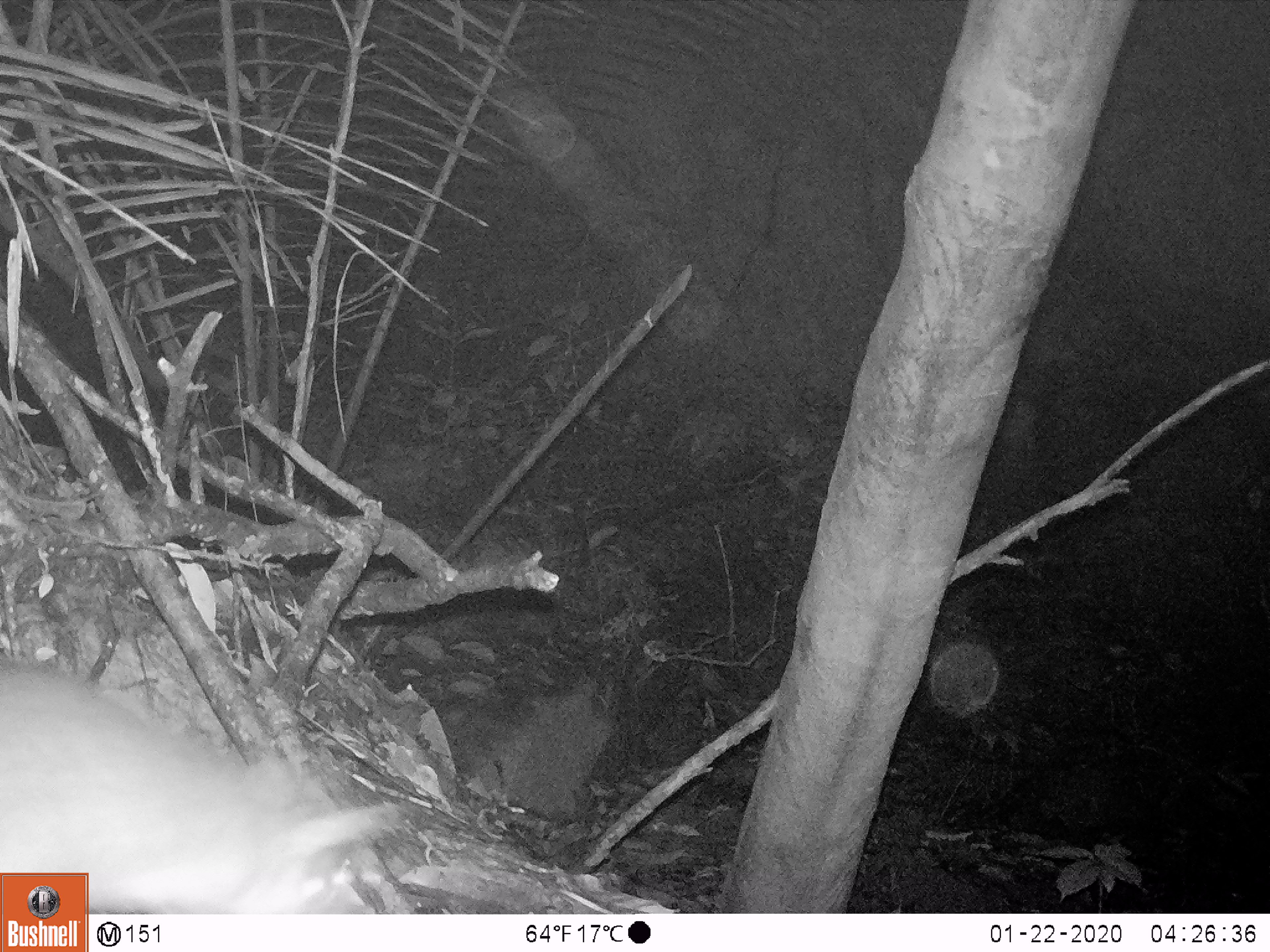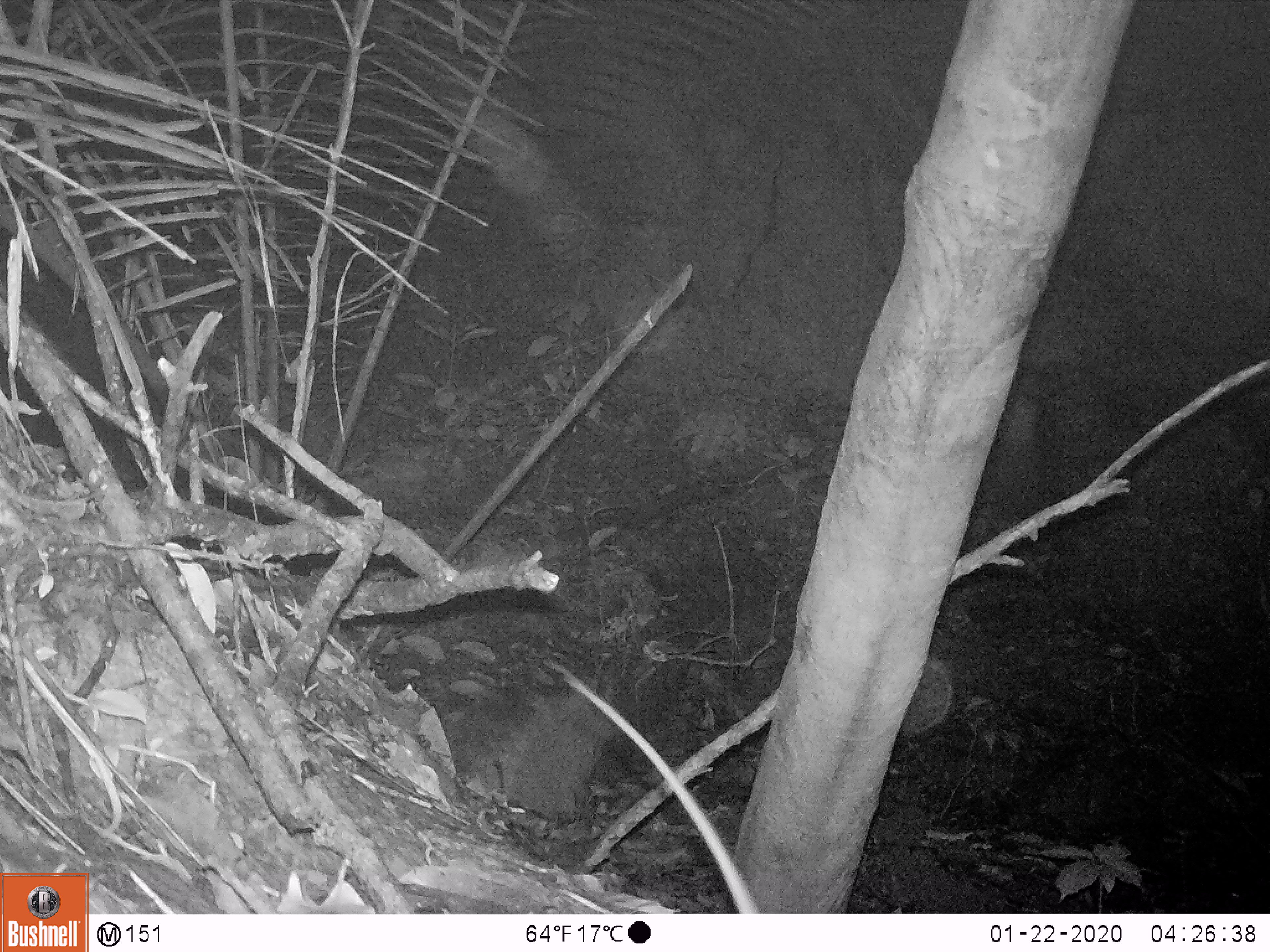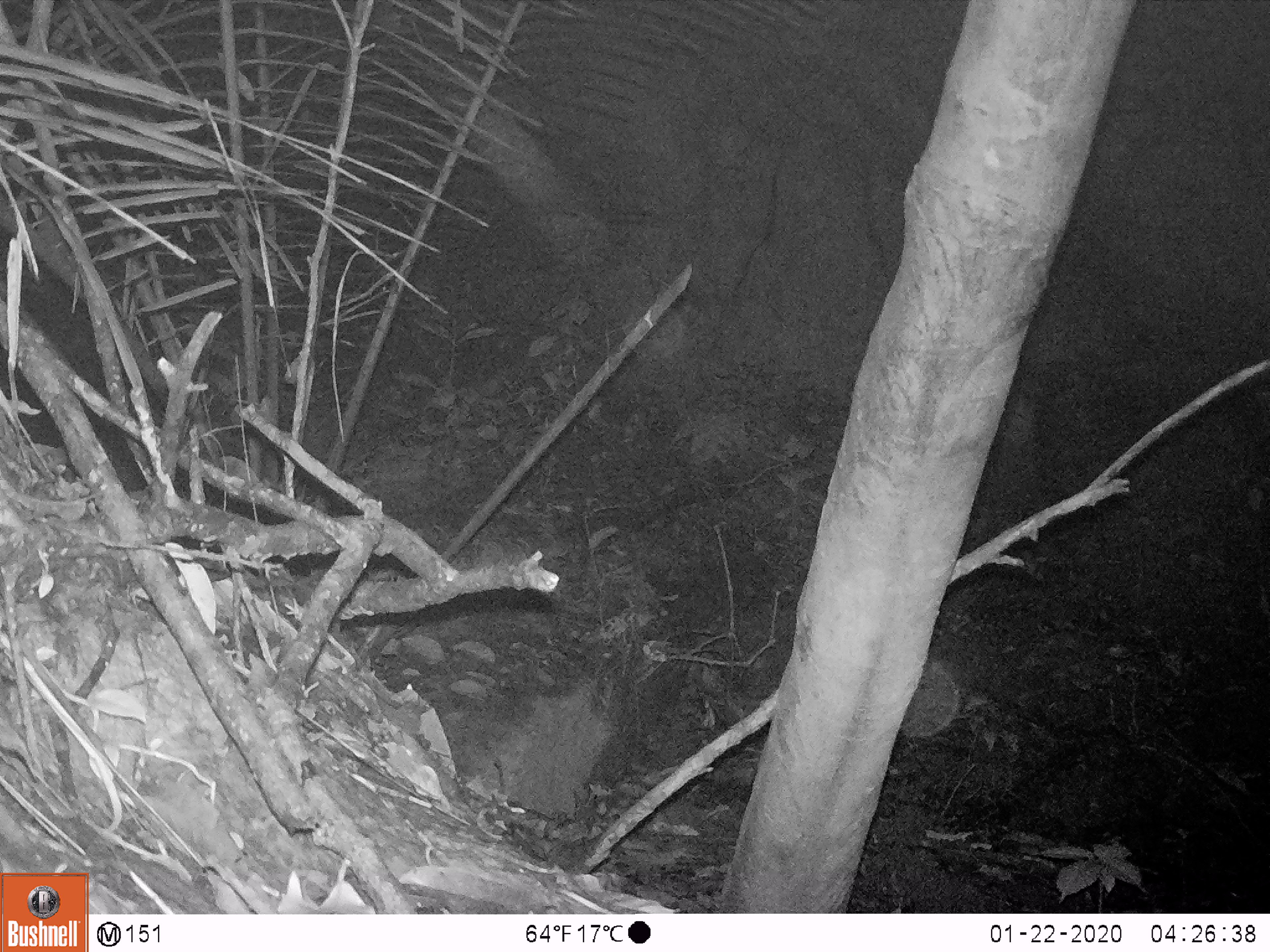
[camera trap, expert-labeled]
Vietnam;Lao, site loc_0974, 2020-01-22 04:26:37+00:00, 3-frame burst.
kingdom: Animalia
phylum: Chordata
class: Mammalia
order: Rodentia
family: Muridae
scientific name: Muridae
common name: old-world mice and rats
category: unidentified murid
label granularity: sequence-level